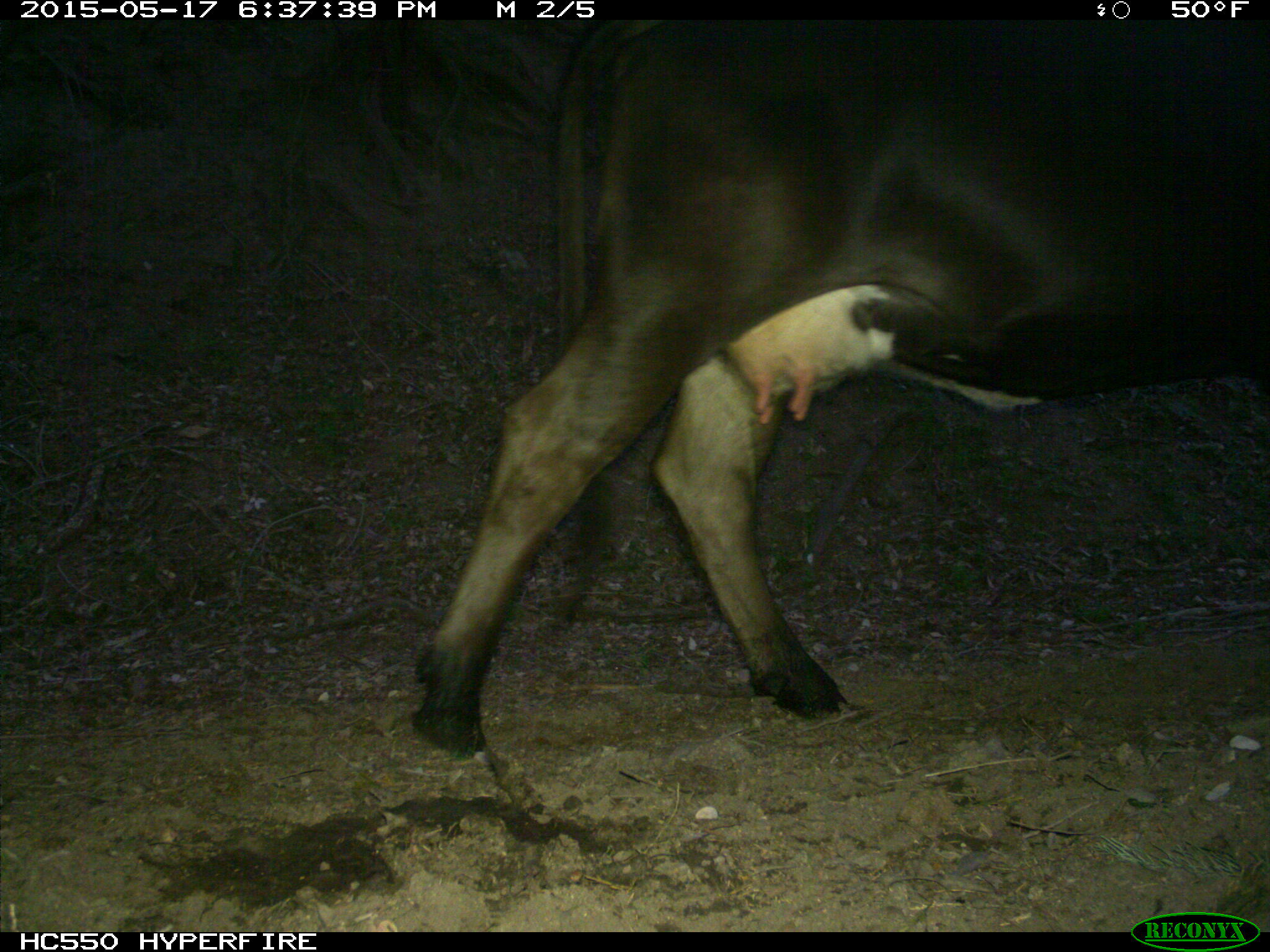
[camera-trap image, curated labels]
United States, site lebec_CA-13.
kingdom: Animalia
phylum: Chordata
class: Mammalia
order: Artiodactyla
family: Bovidae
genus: Bos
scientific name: Bos taurus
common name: domestic cow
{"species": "Bos taurus (domestic cow)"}